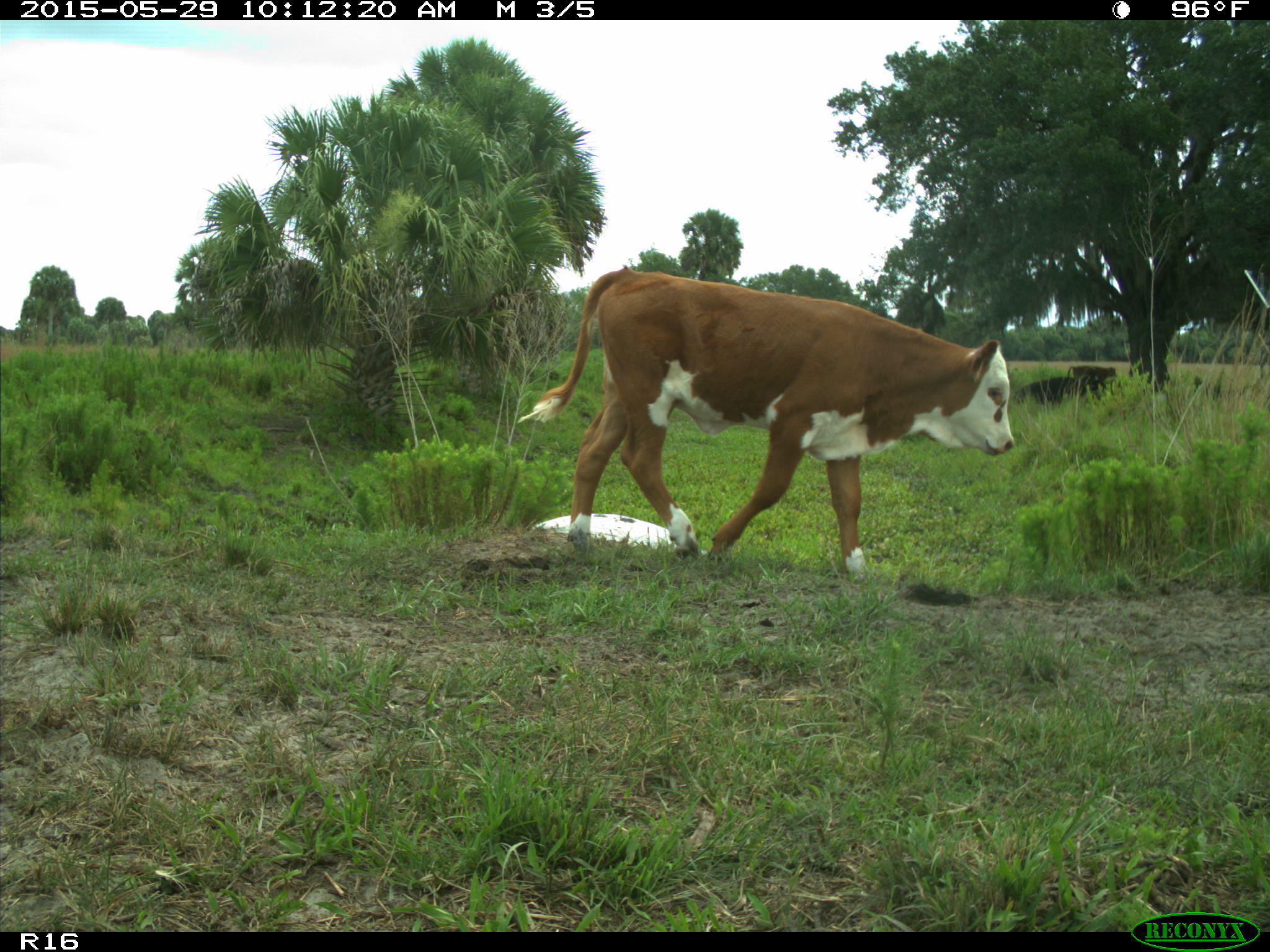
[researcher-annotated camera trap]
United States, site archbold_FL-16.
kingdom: Animalia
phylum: Chordata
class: Mammalia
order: Artiodactyla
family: Bovidae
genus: Bos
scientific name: Bos taurus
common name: domestic cow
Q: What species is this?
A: Bos taurus (domestic cow).